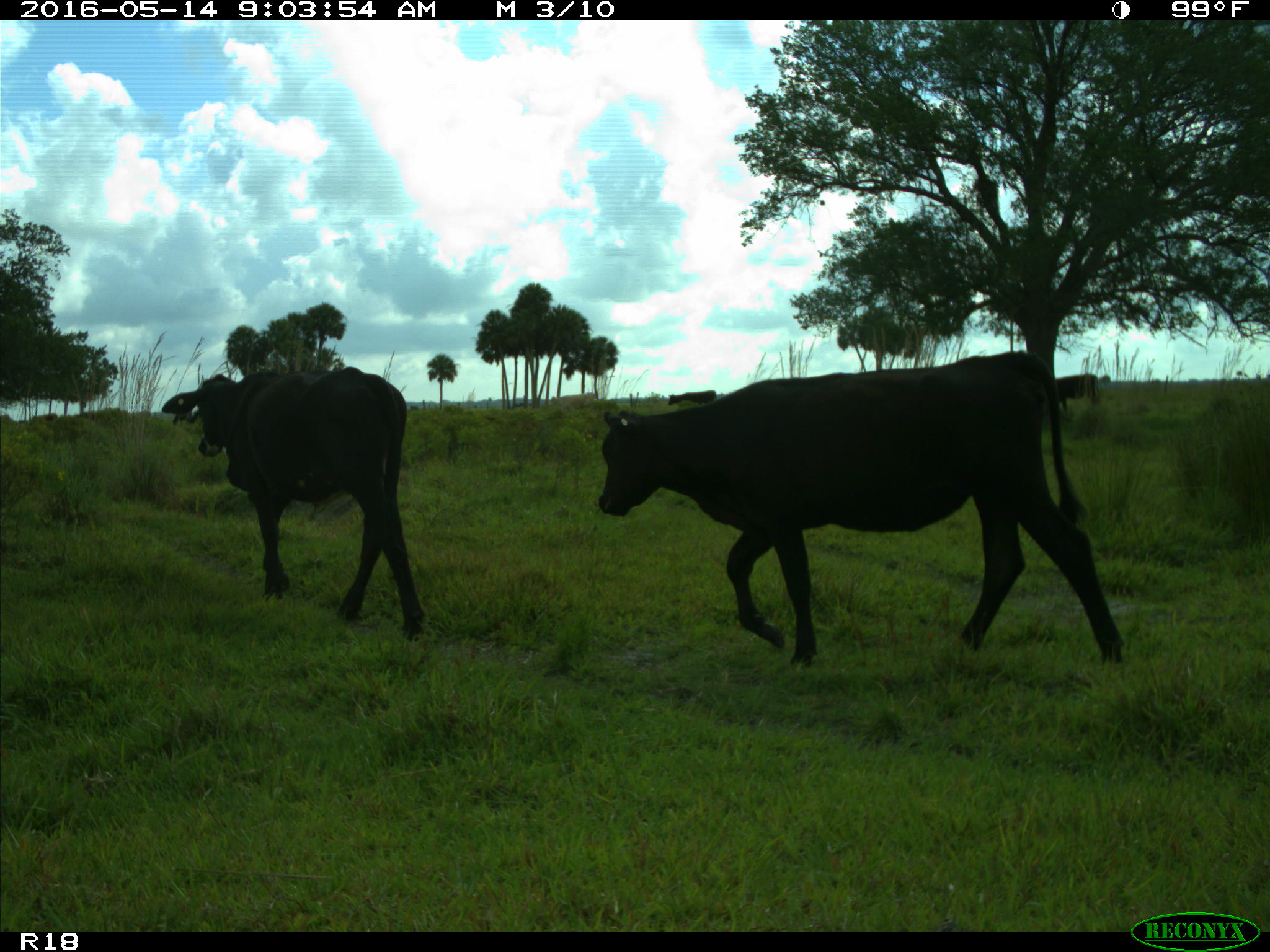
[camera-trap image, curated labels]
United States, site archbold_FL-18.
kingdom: Animalia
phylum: Chordata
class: Mammalia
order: Artiodactyla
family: Bovidae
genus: Bos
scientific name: Bos taurus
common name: domestic cow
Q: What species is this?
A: Bos taurus (domestic cow).